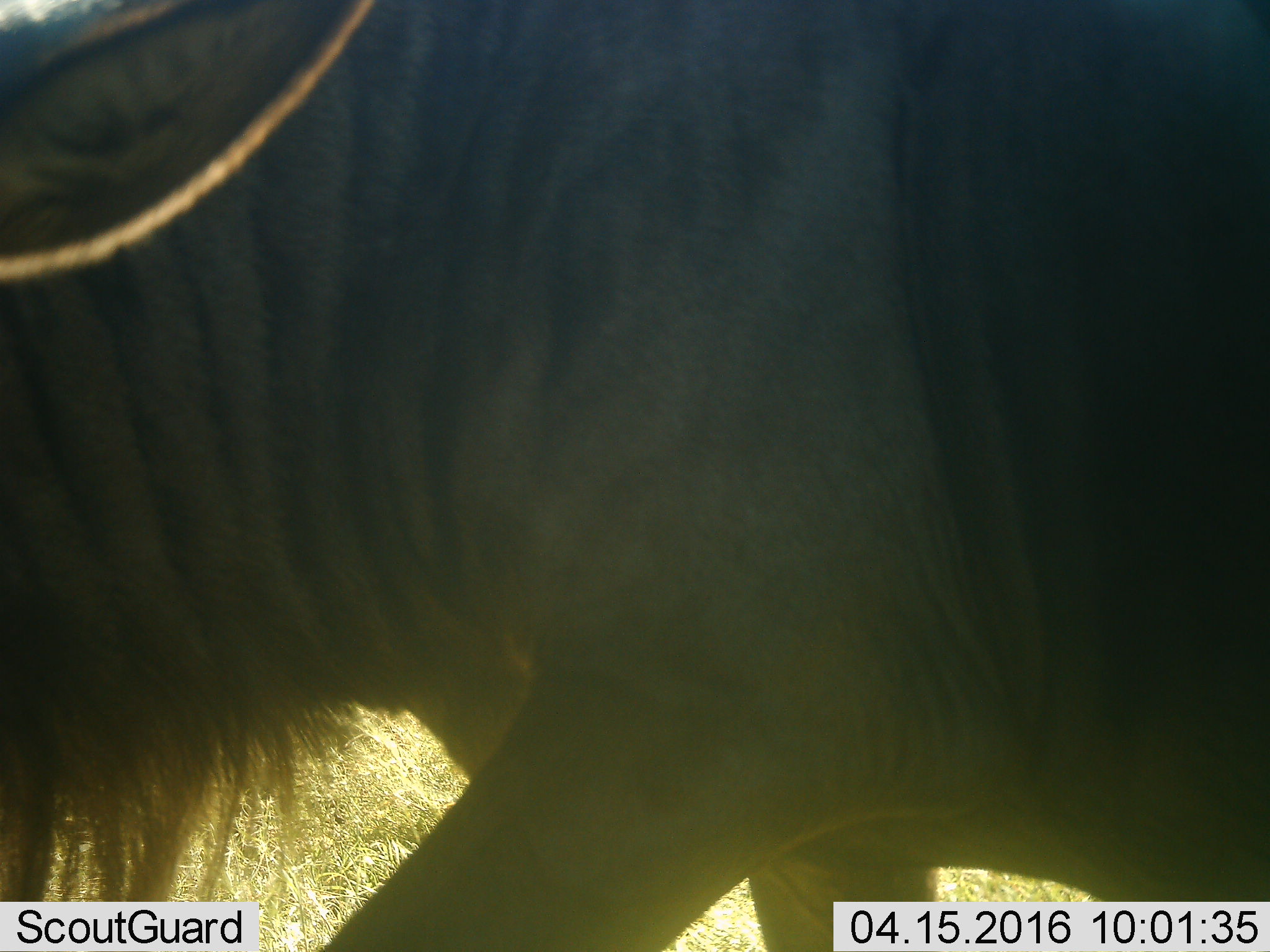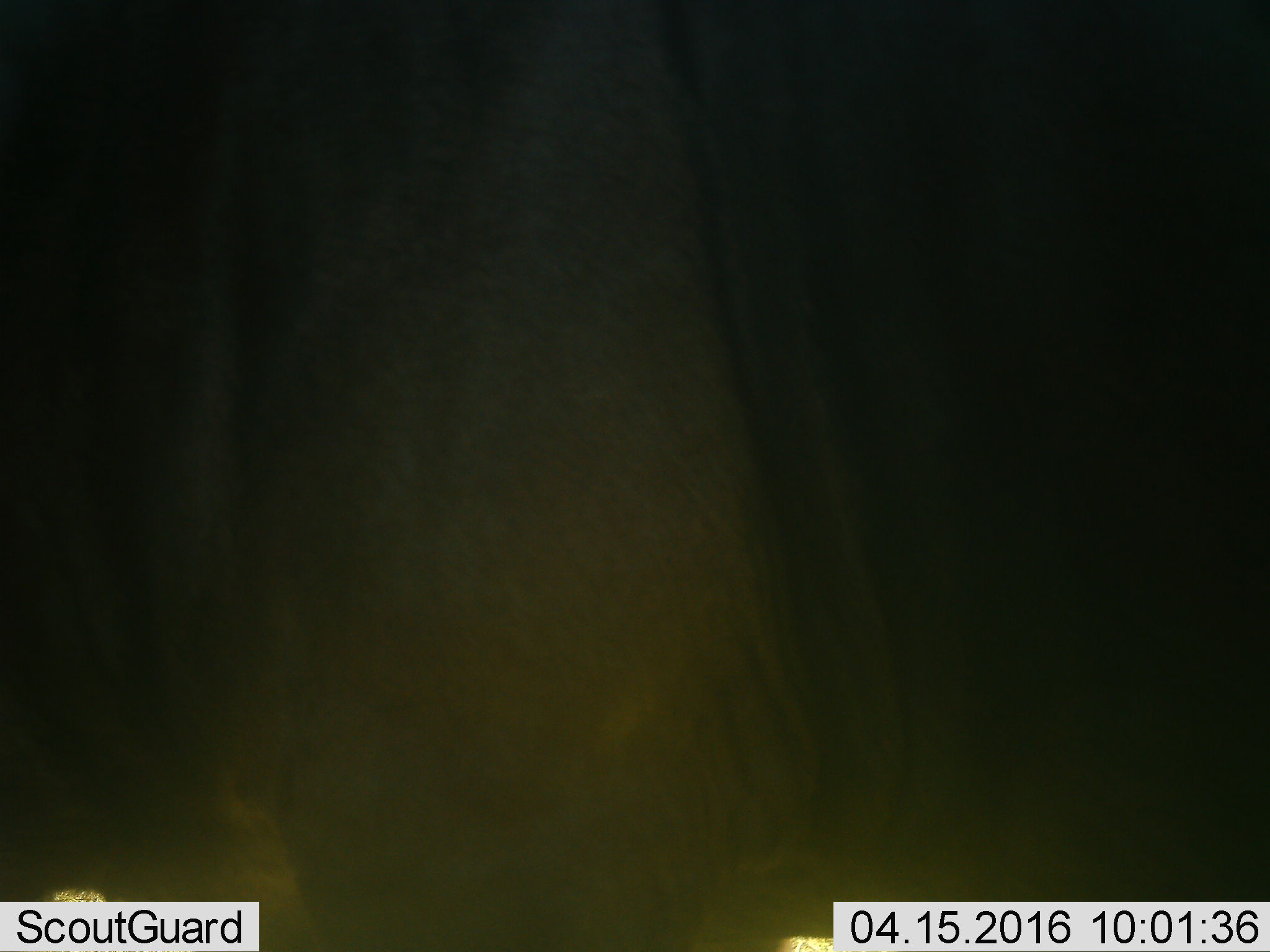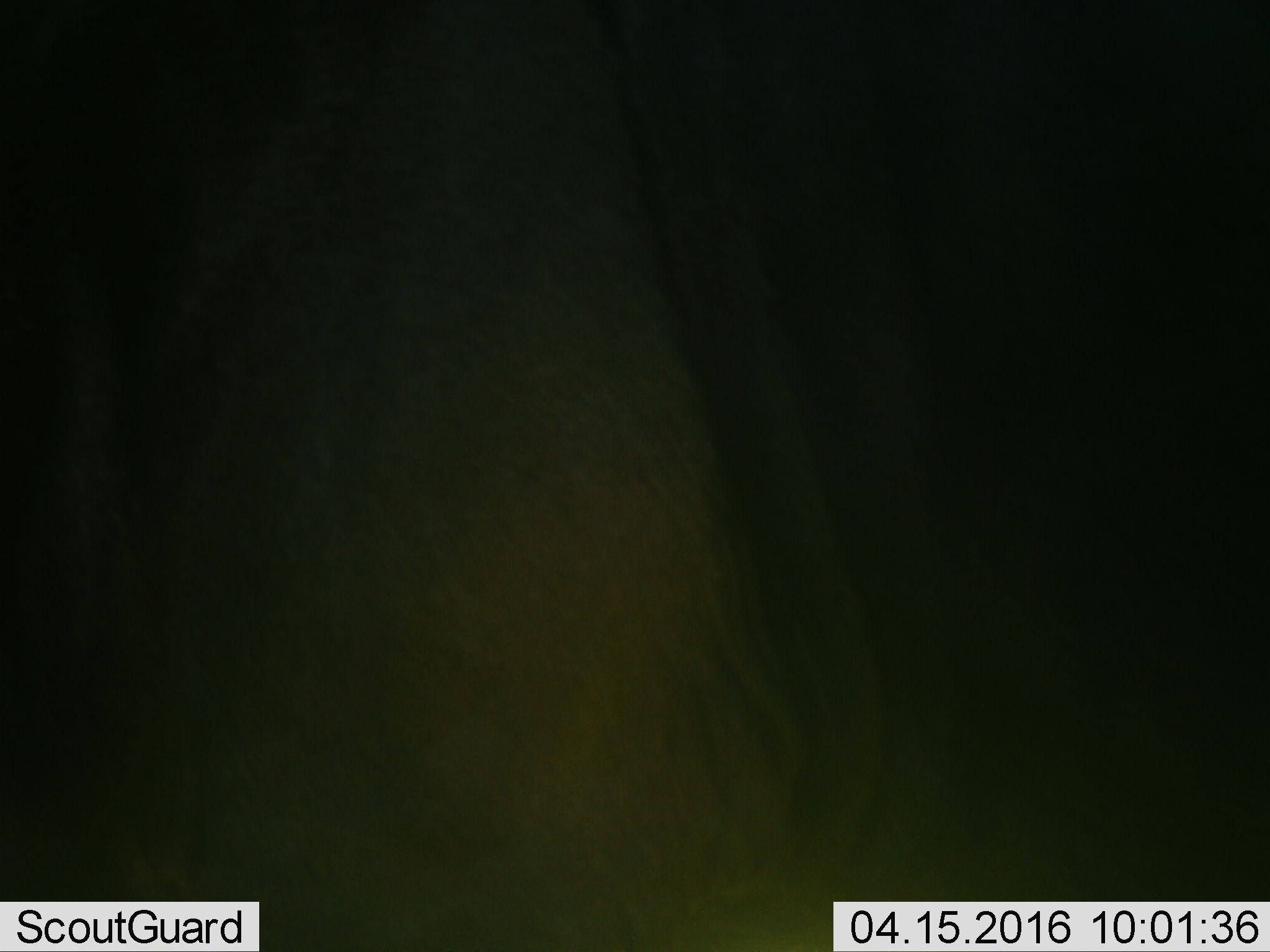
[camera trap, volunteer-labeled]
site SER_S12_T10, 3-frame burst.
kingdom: Animalia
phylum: Chordata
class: Mammalia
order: Artiodactyla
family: Bovidae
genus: Connochaetes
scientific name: Connochaetes taurinus taurinus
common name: blue wildebeest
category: wildebeestblue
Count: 1.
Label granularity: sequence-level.